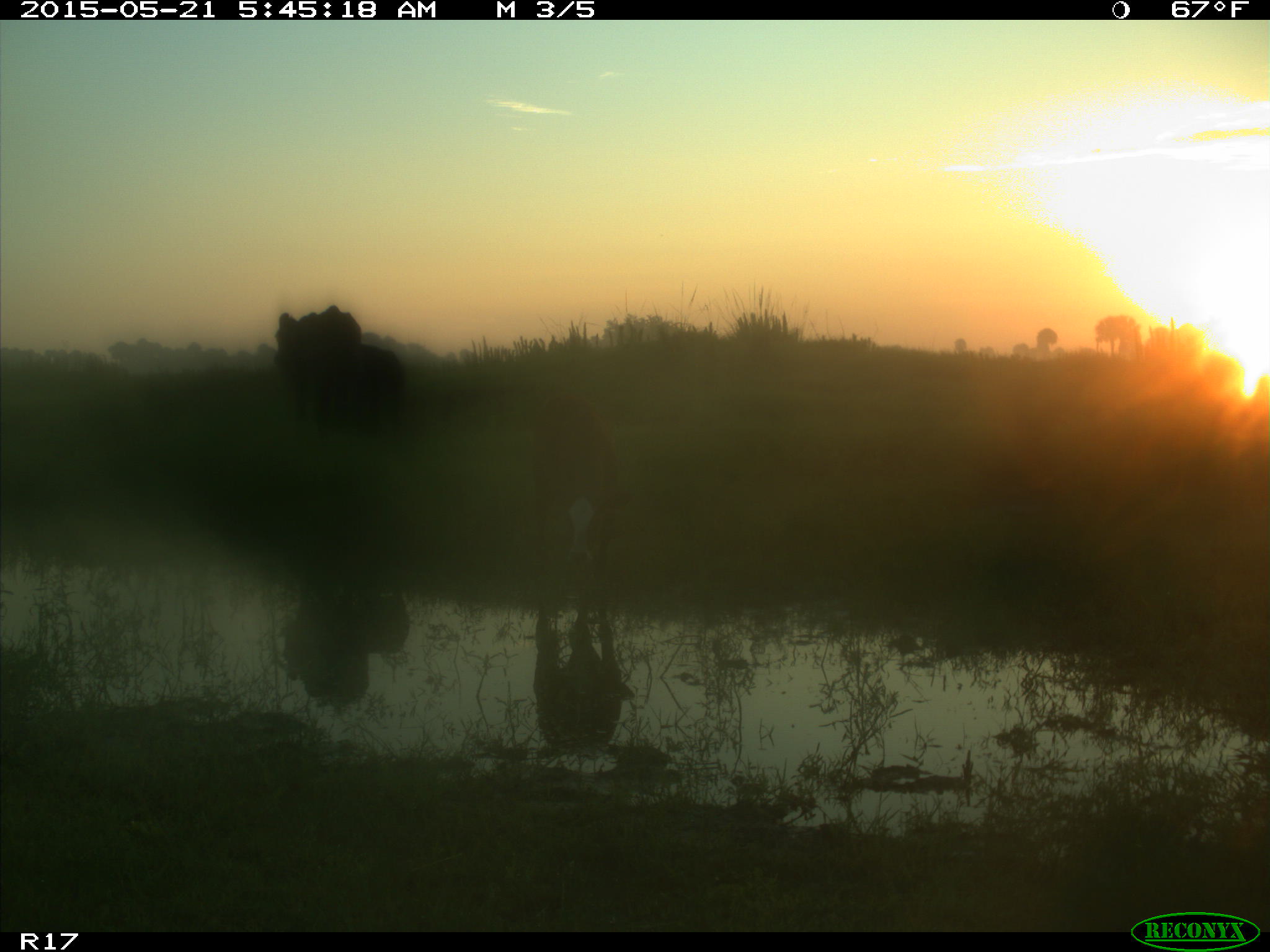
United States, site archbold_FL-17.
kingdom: Animalia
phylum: Chordata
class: Mammalia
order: Artiodactyla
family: Bovidae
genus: Bos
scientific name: Bos taurus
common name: domestic cow